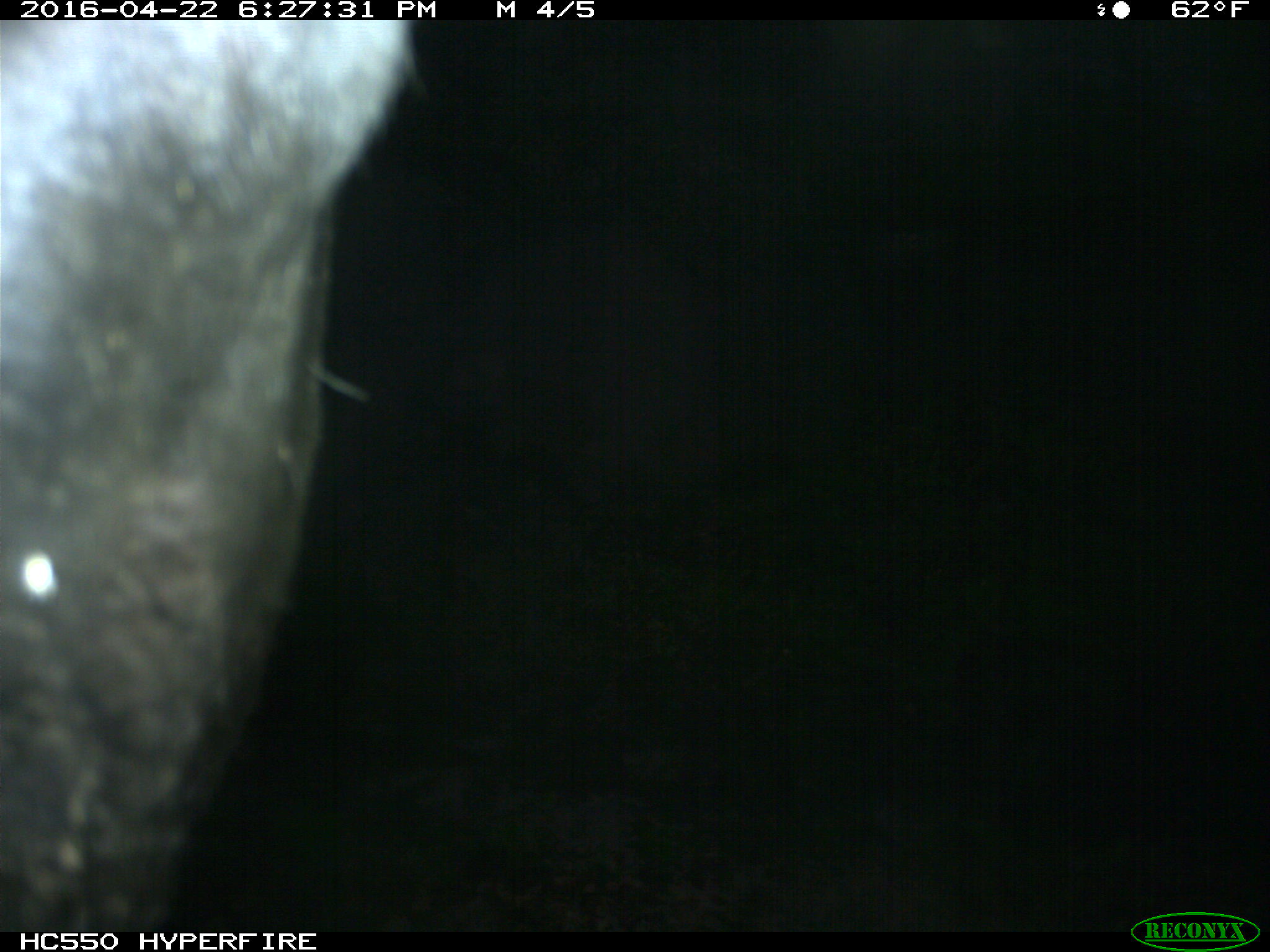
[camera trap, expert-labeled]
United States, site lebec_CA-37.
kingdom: Animalia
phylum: Chordata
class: Mammalia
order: Artiodactyla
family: Bovidae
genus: Bos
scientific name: Bos taurus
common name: domestic cow